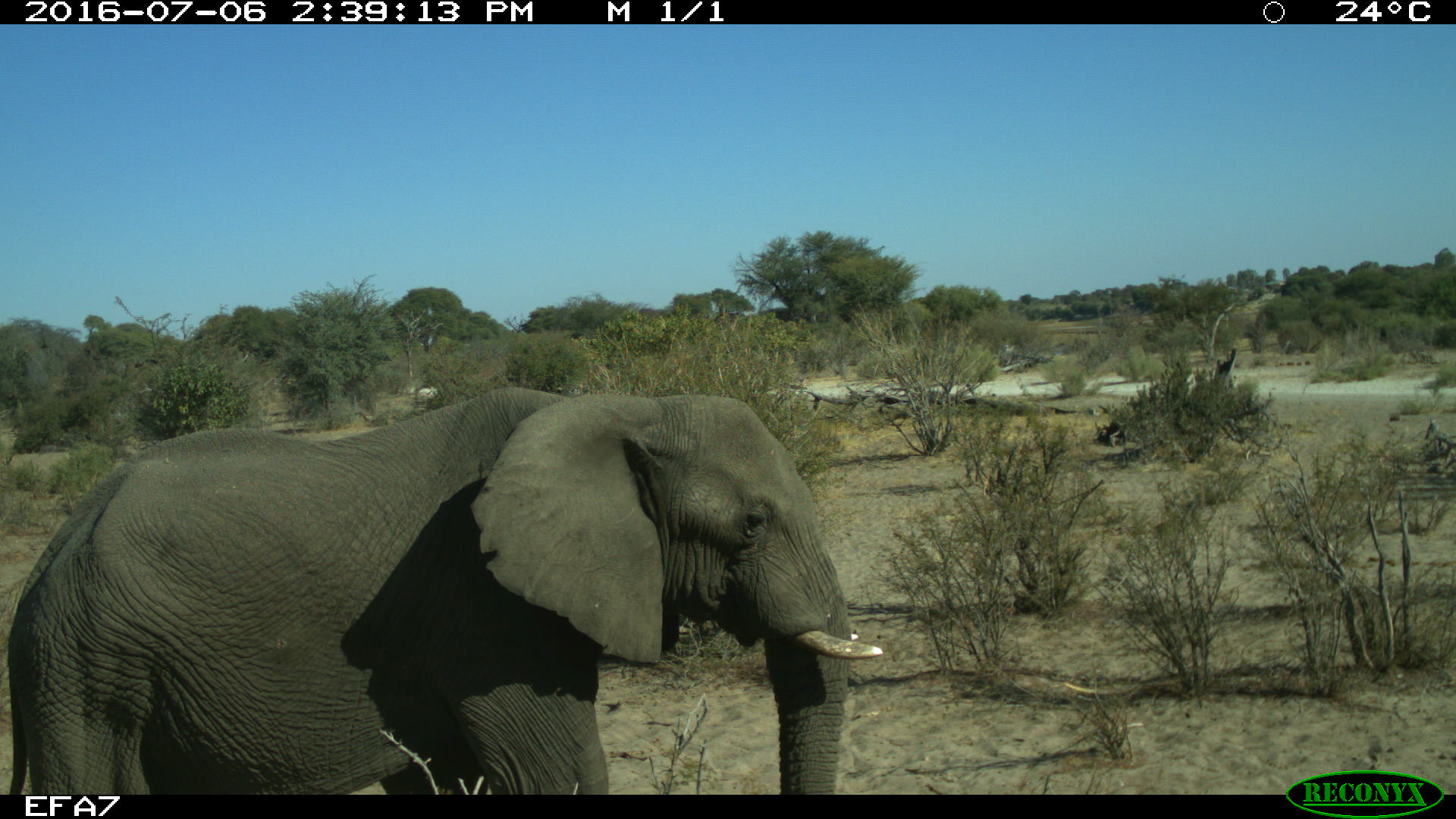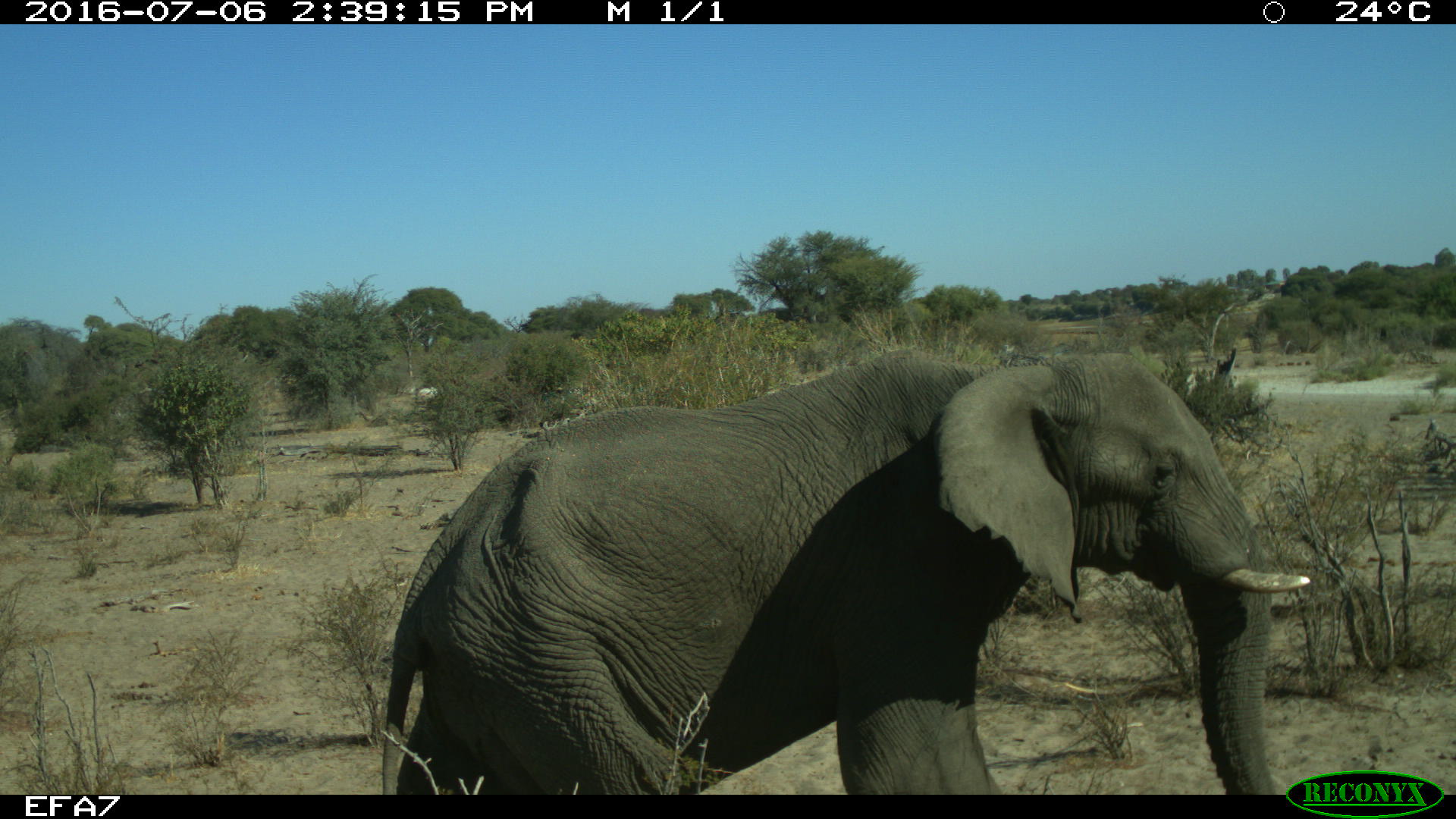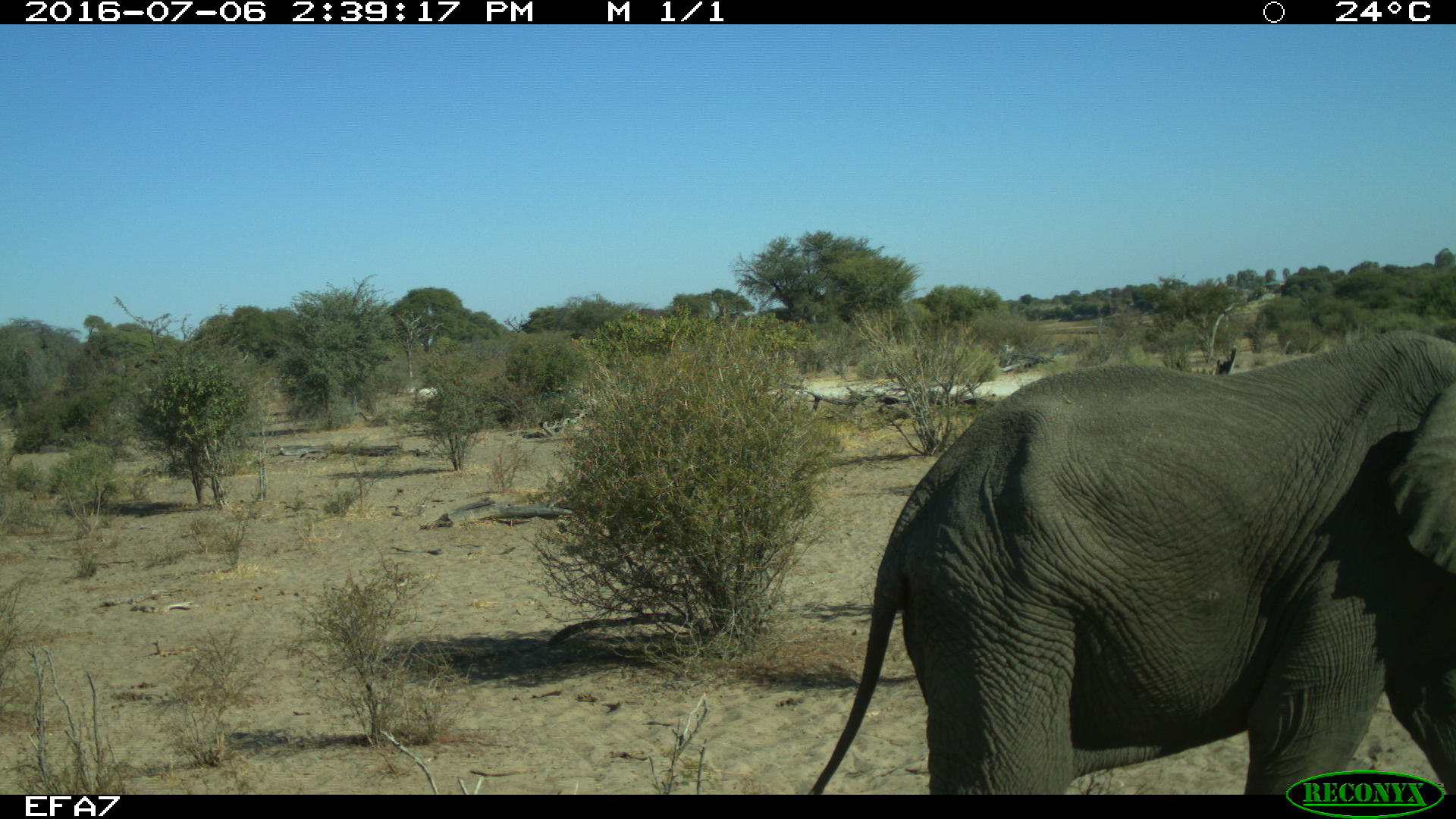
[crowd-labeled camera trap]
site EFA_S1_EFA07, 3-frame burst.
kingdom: Animalia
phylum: Chordata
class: Mammalia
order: Proboscidea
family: Elephantidae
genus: Loxodonta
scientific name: Loxodonta africana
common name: african bush elephant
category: elephant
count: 1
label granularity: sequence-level